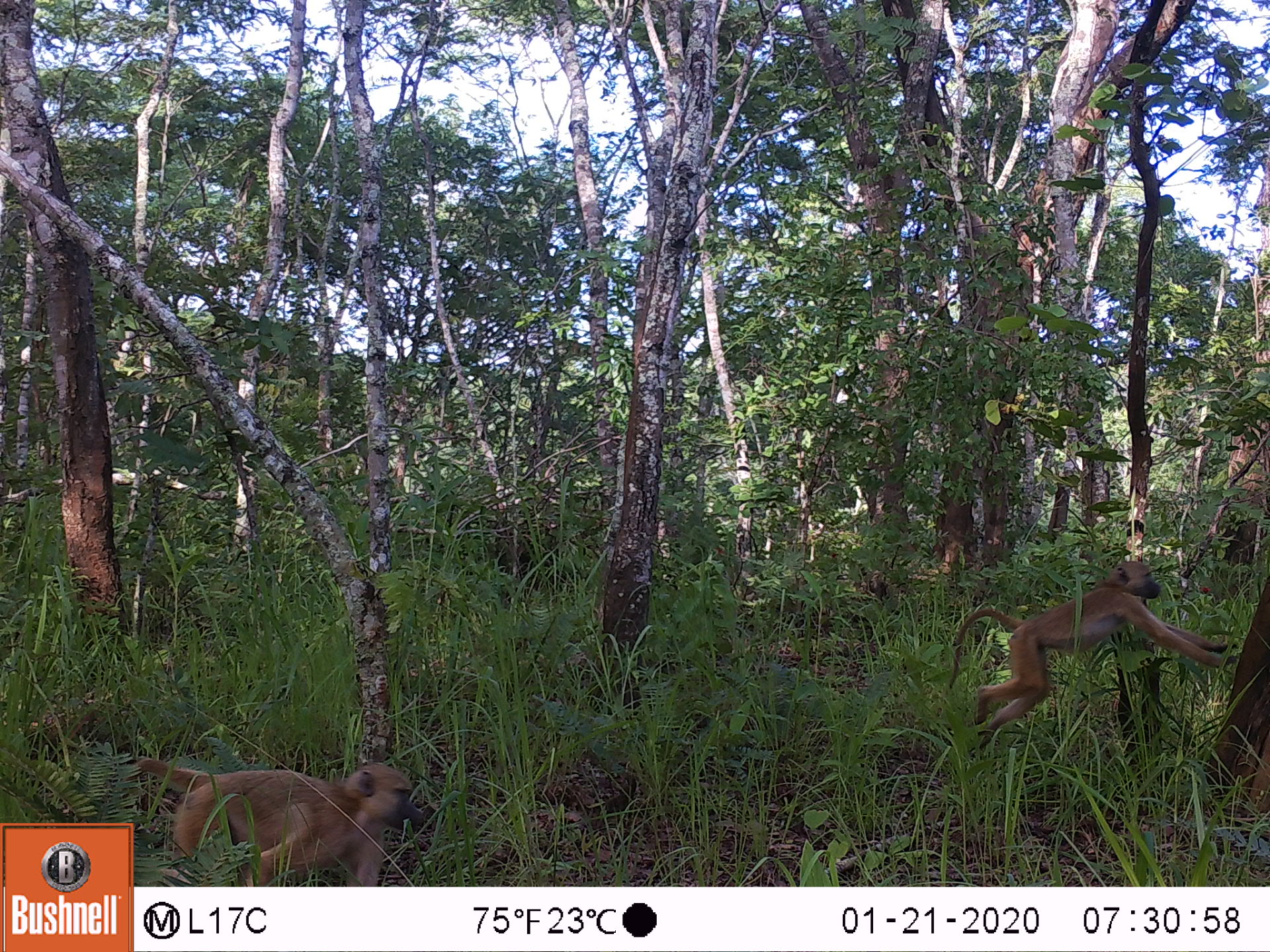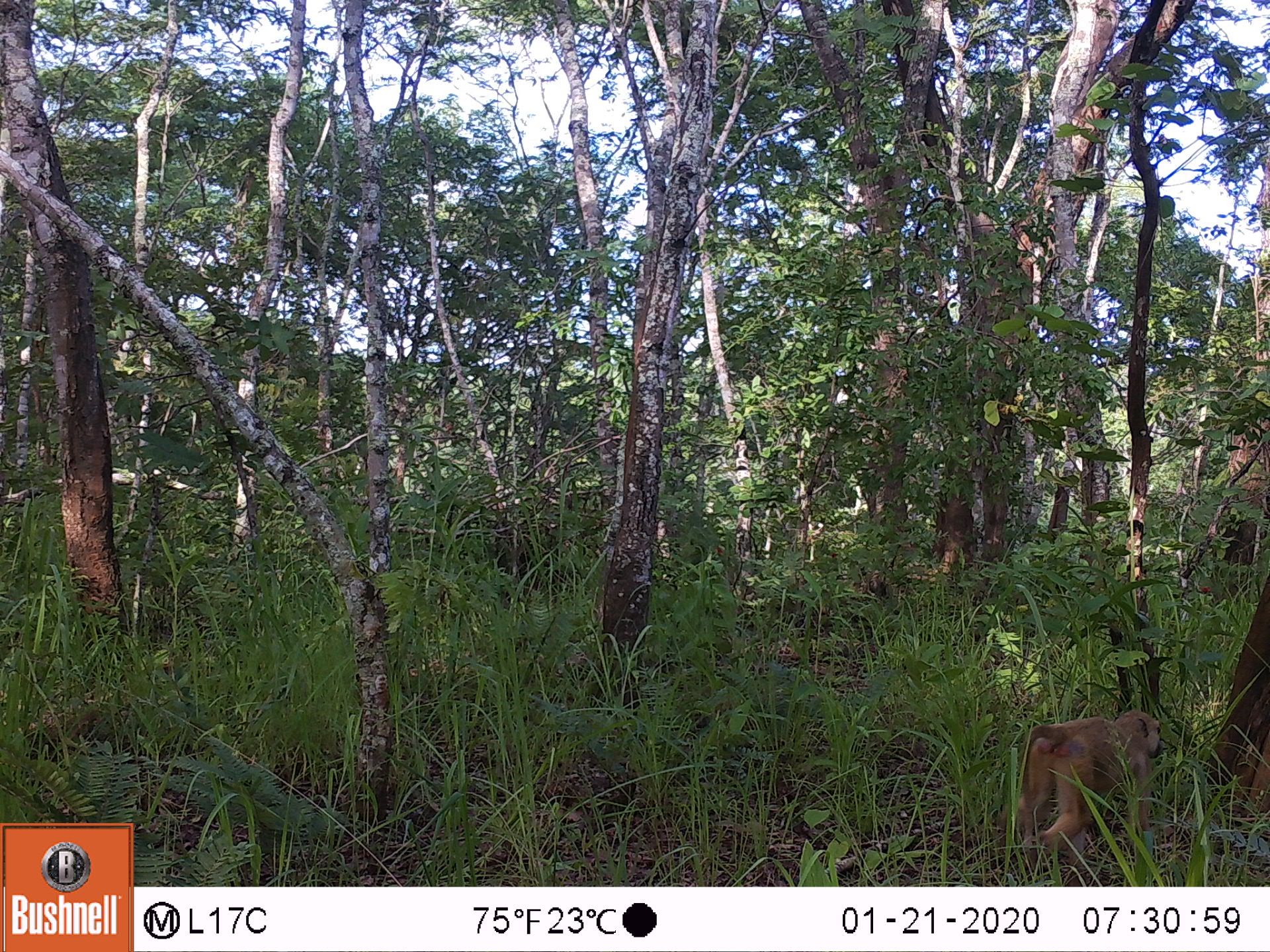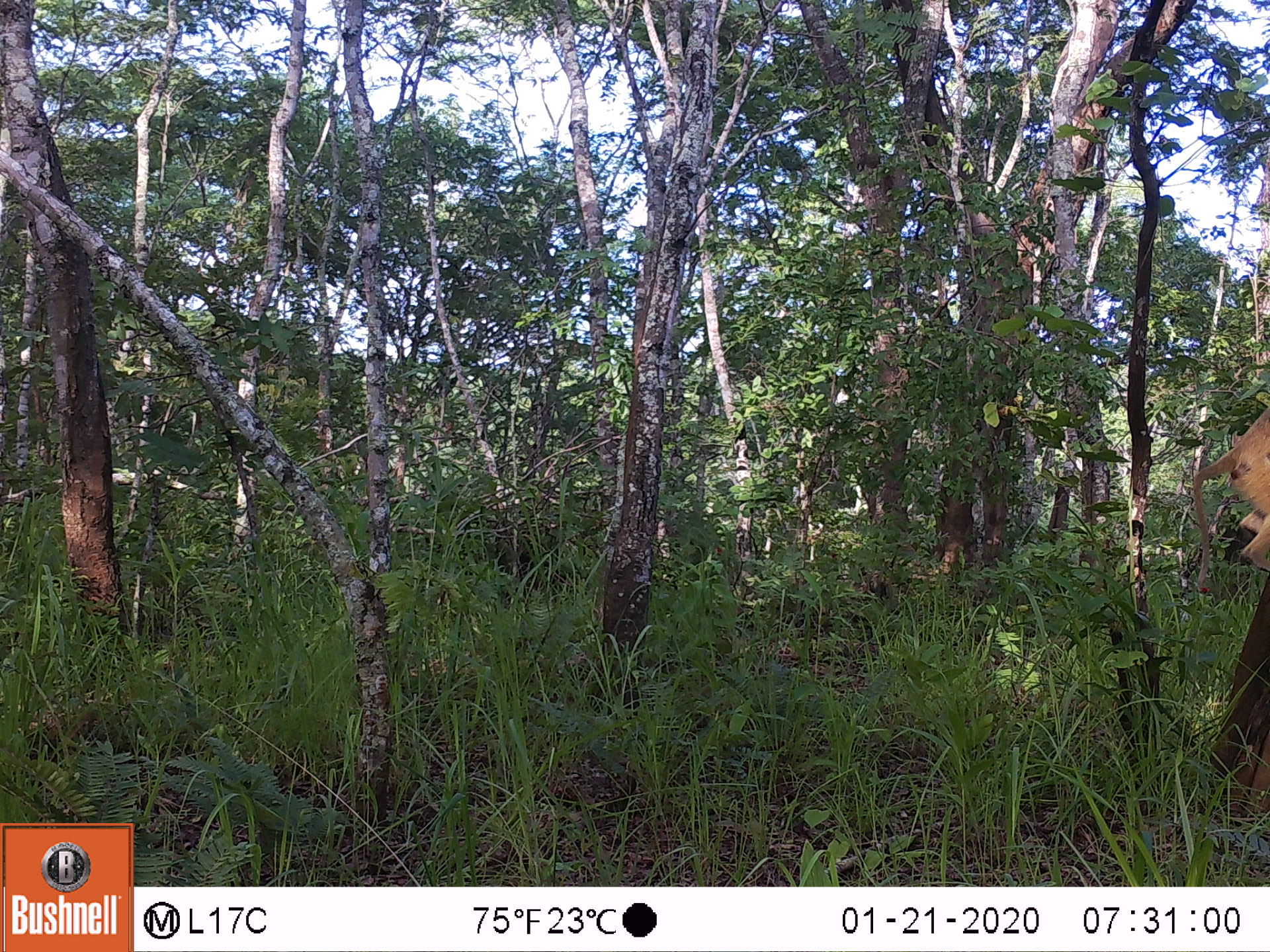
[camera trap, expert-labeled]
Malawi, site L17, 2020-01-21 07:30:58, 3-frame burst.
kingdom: Animalia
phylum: Chordata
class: Mammalia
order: Primates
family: Cercopithecidae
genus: Papio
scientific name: Papio cynocephalus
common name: yellow baboon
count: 2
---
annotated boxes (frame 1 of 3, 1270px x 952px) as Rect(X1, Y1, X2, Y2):
yellow baboon: Rect(943, 557, 1241, 749); Rect(140, 752, 421, 882)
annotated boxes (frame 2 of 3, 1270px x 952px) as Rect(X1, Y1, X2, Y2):
yellow baboon: Rect(1005, 707, 1163, 866)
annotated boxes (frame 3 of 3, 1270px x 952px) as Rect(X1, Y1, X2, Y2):
yellow baboon: Rect(1185, 412, 1262, 597)